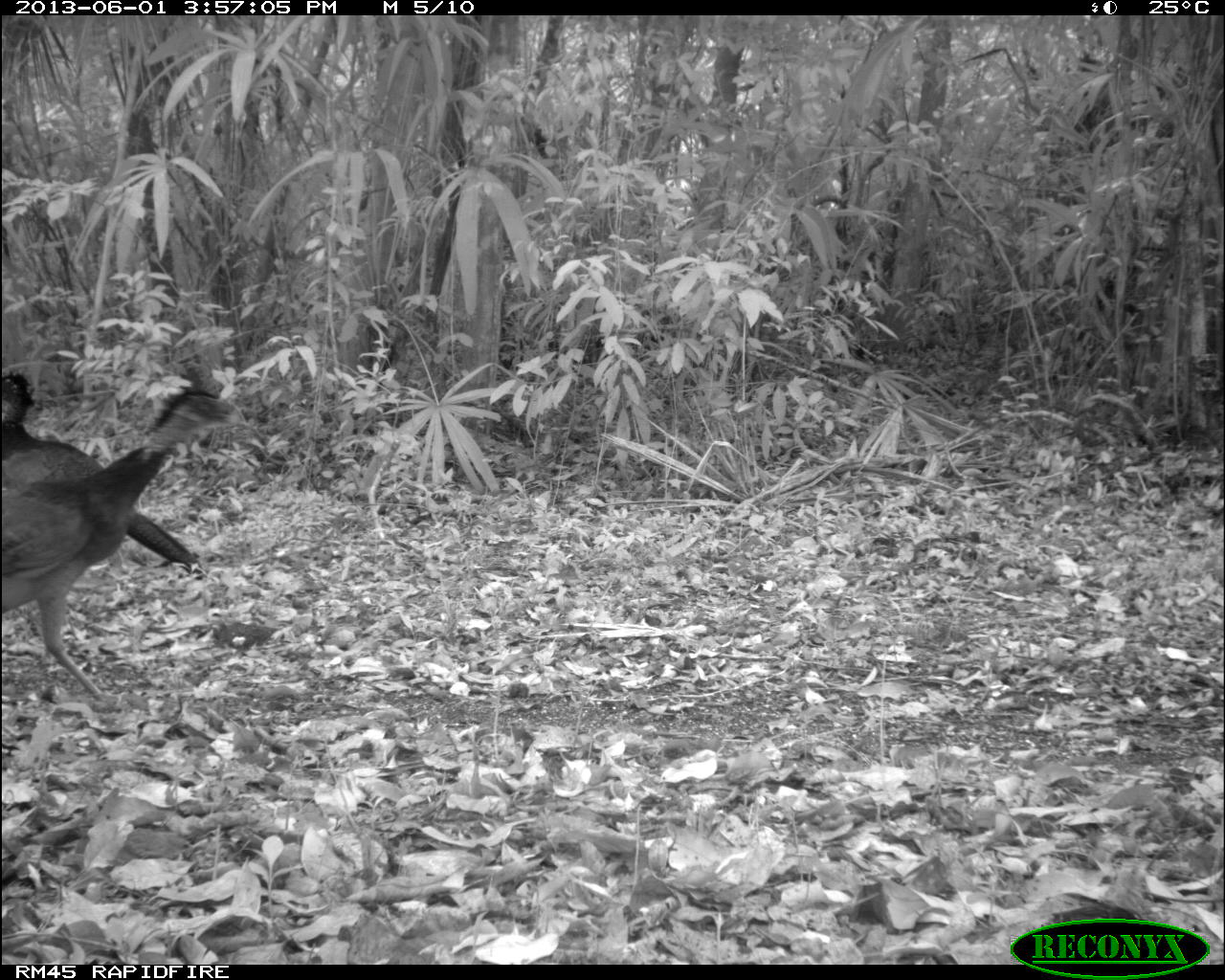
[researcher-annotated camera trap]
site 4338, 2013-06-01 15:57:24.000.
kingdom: Animalia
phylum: Chordata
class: Aves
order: Galliformes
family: Cracidae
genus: Crax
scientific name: Crax rubra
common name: great curassow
Crax rubra (great curassow), count 3, sex female.